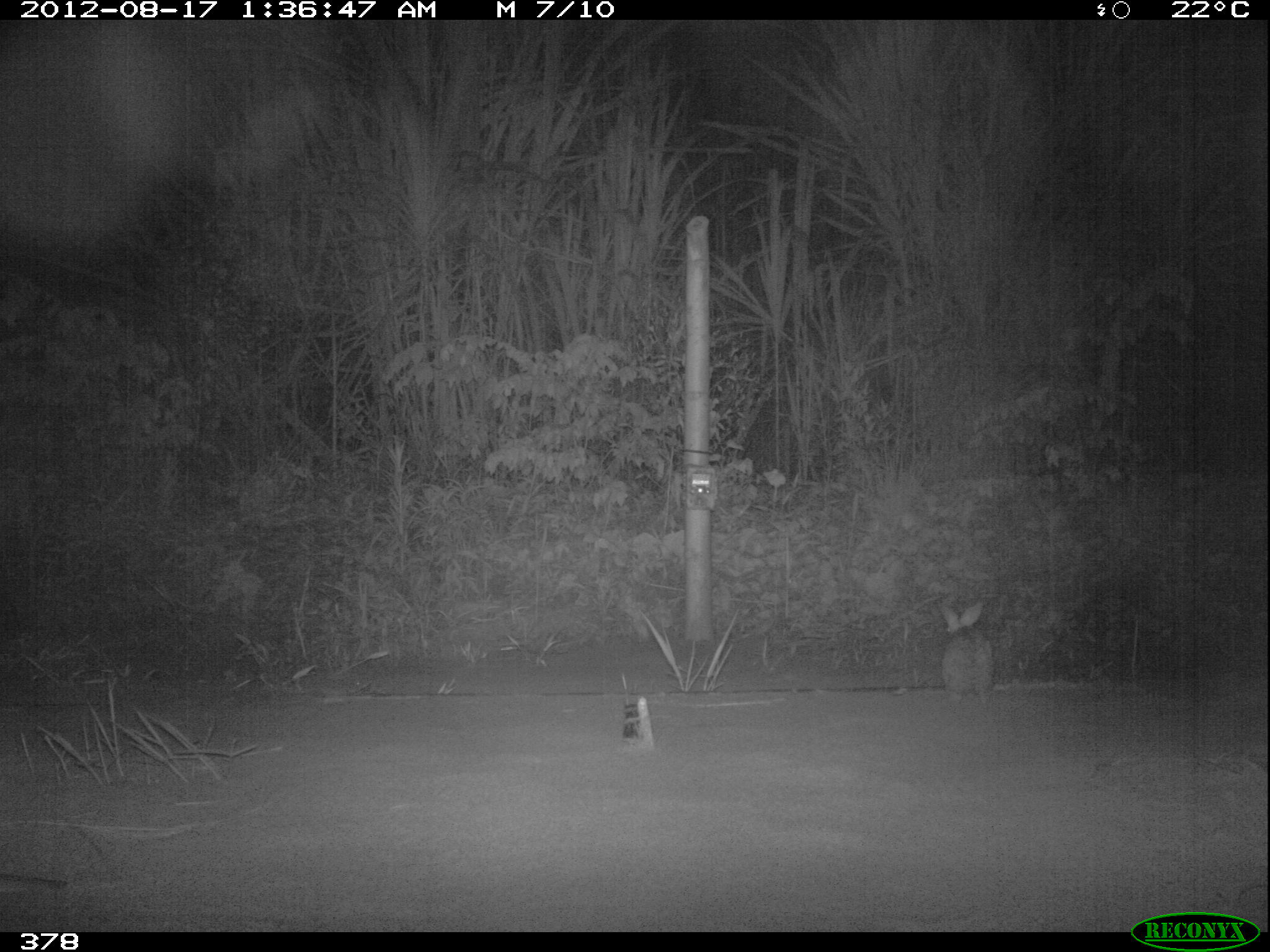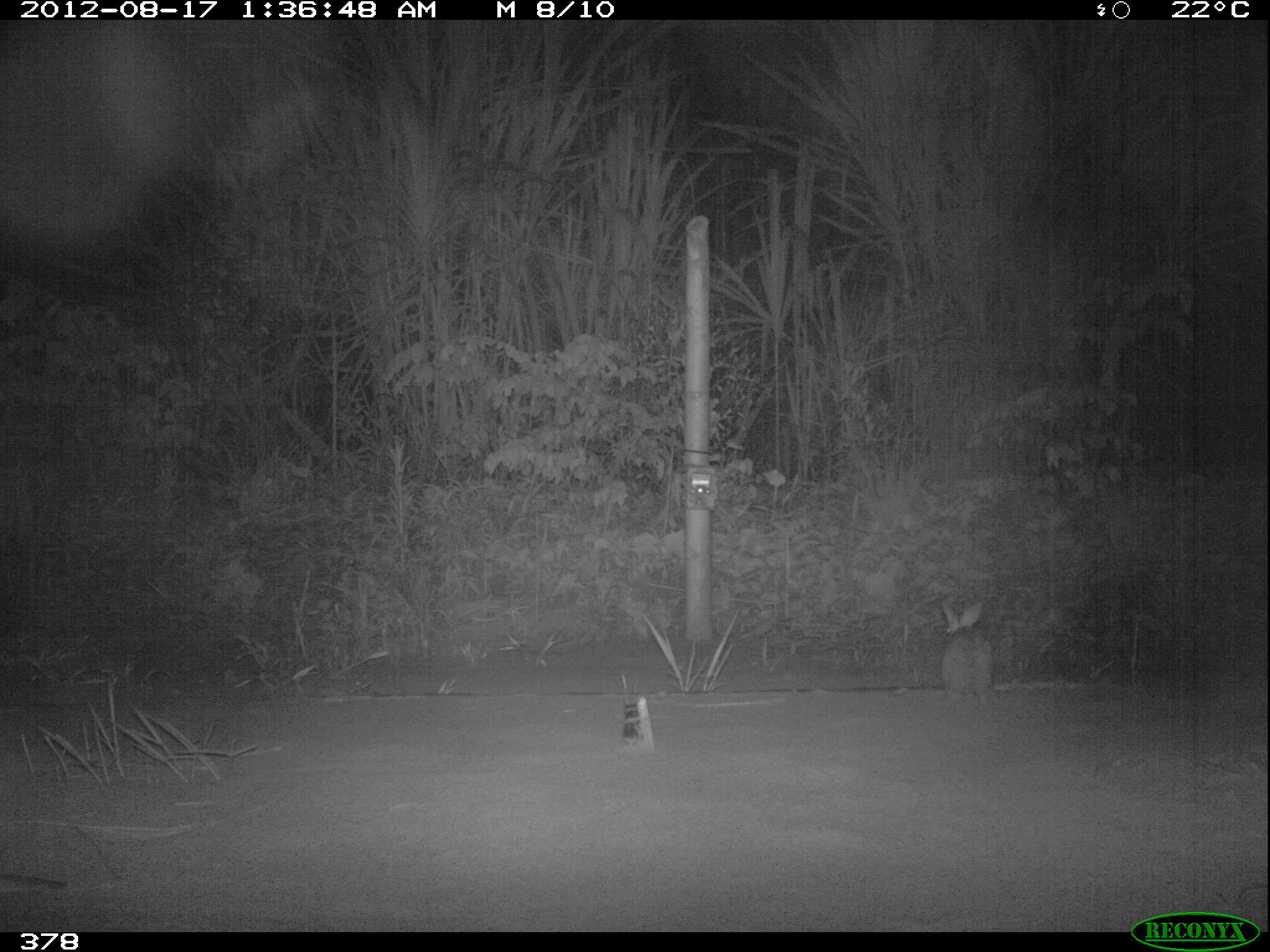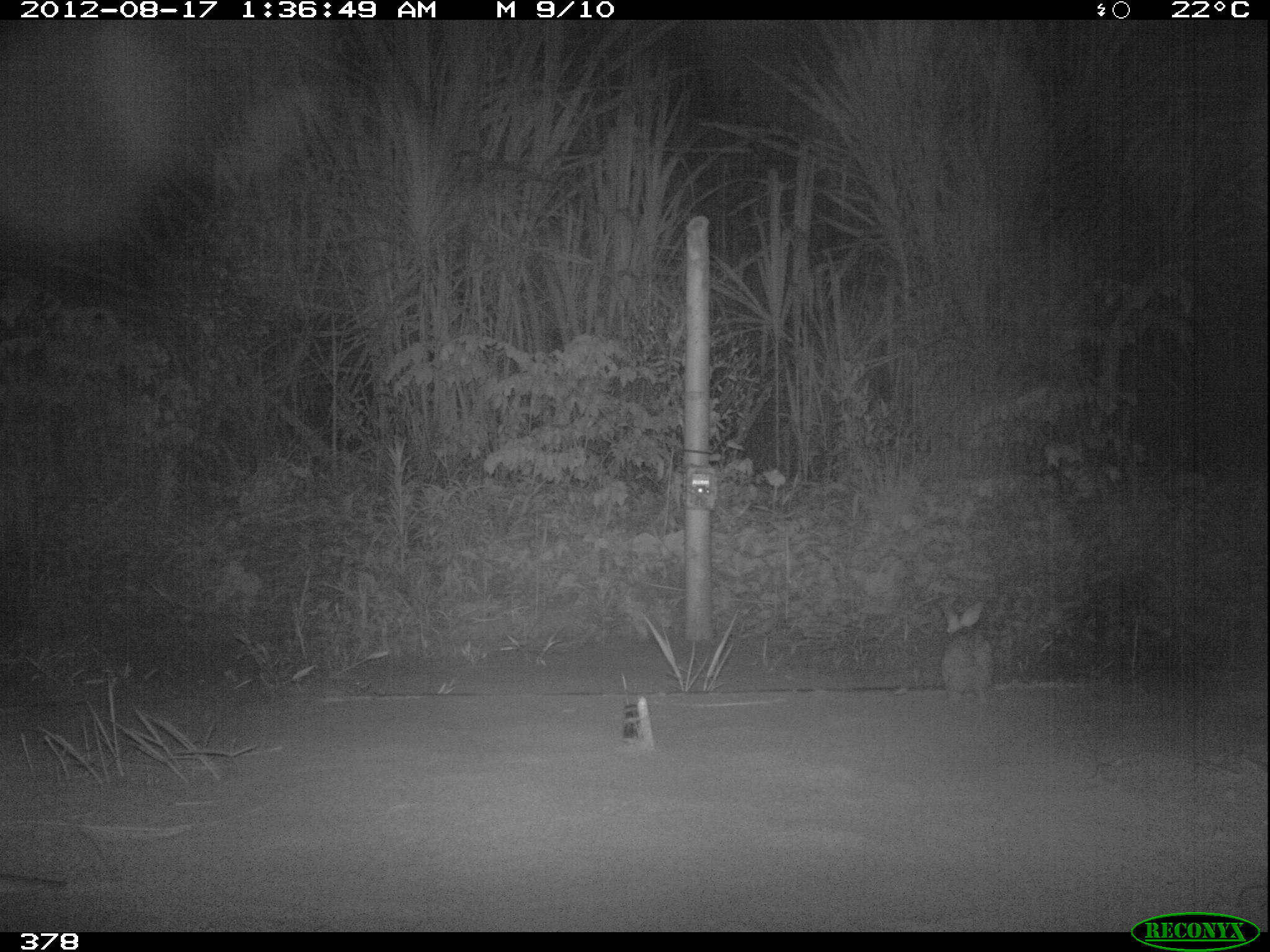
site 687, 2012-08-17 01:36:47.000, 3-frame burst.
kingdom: Animalia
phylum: Chordata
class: Mammalia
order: Lagomorpha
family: Leporidae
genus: Sylvilagus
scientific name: Sylvilagus brasiliensis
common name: tapeti